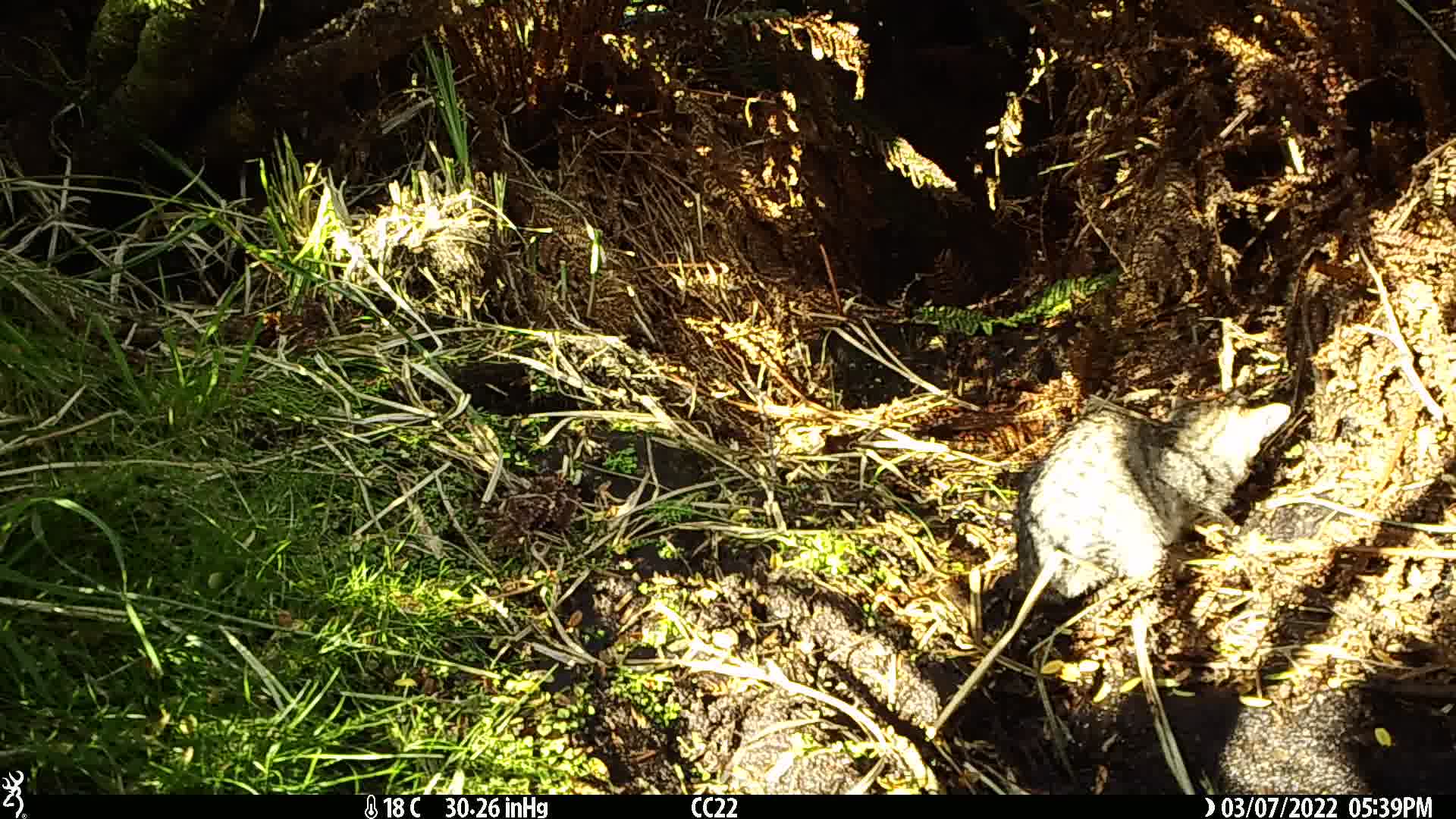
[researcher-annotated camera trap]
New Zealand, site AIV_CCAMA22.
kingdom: Animalia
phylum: Chordata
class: Mammalia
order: Carnivora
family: Felidae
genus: Felis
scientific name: Felis catus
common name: domestic cat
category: cat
Cat (domestic cat) (Felis catus).